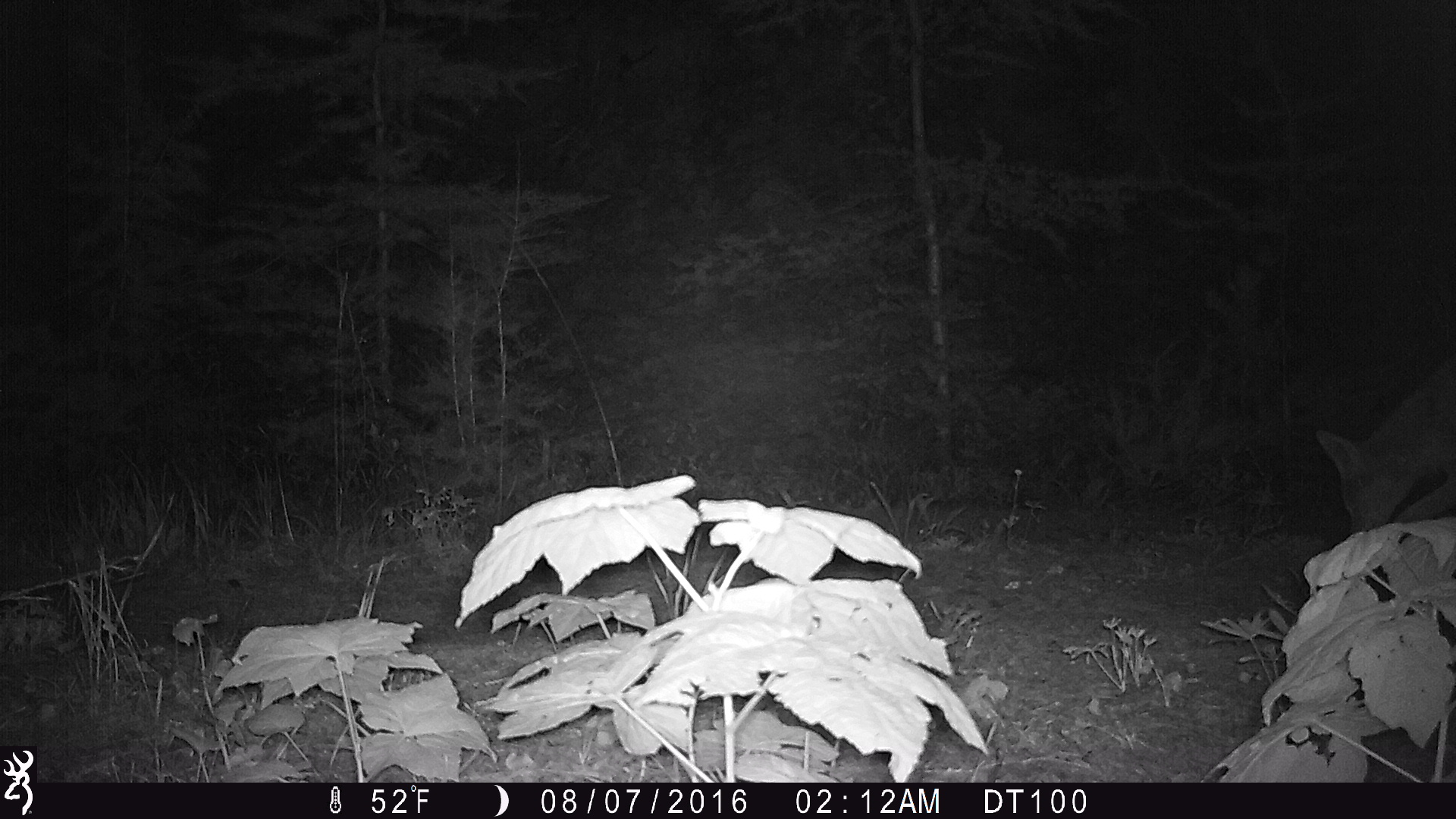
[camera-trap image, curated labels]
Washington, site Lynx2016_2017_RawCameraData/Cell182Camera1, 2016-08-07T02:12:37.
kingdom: Animalia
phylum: Chordata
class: Mammalia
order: Carnivora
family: Canidae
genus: Canis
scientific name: Canis latrans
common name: coyote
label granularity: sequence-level